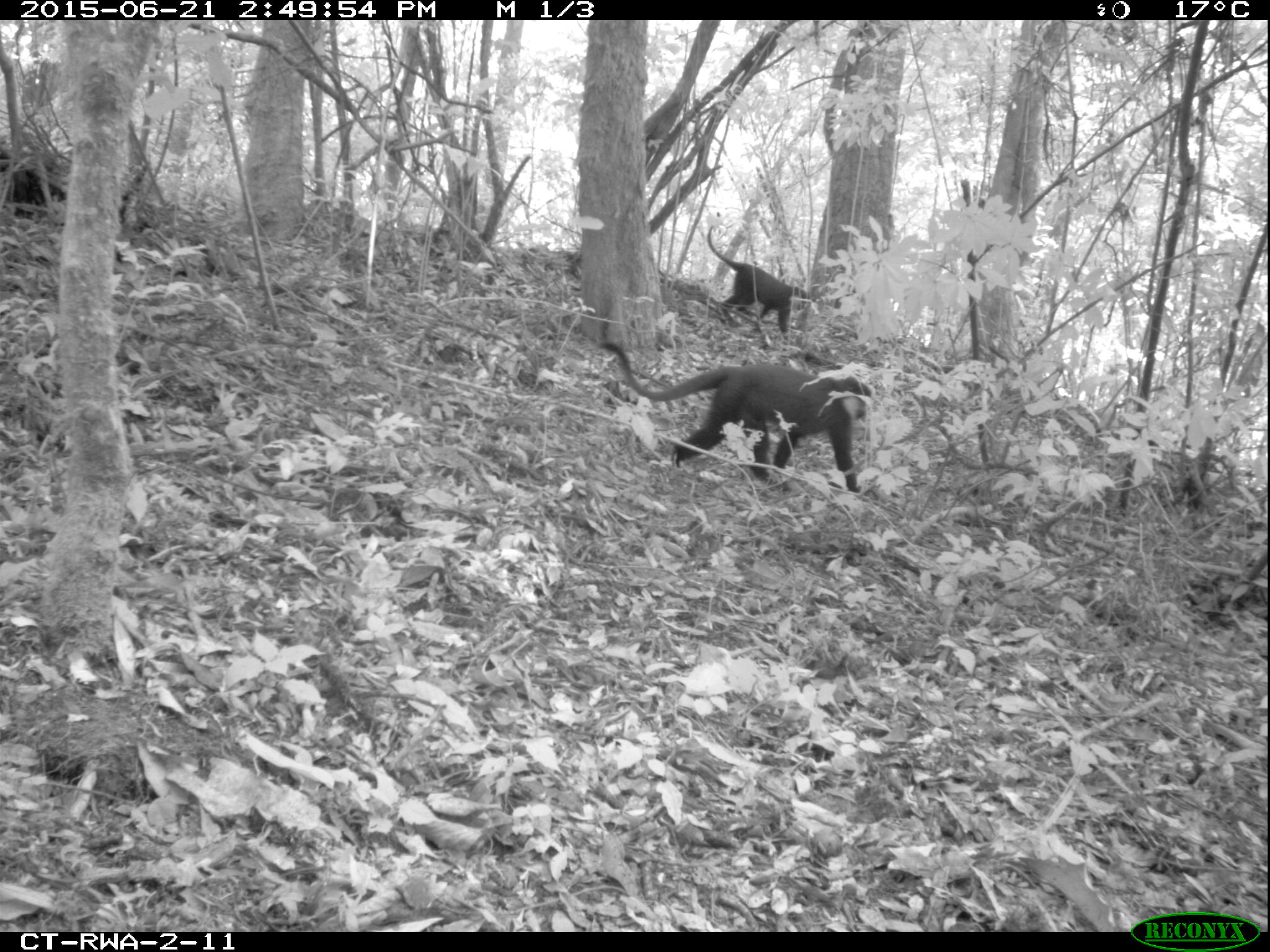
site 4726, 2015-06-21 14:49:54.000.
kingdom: Animalia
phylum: Chordata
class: Mammalia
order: Primates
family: Cercopithecidae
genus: Allochrocebus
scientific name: Allochrocebus lhoesti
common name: l'hoest's monkey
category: cercopithecus lhoesti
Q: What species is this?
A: Cercopithecus lhoesti (l'hoest's monkey) (Allochrocebus lhoesti).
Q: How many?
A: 2.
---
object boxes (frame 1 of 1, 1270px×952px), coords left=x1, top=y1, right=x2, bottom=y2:
cercopithecus lhoesti: left=597, top=342, right=876, bottom=493; left=706, top=223, right=812, bottom=345